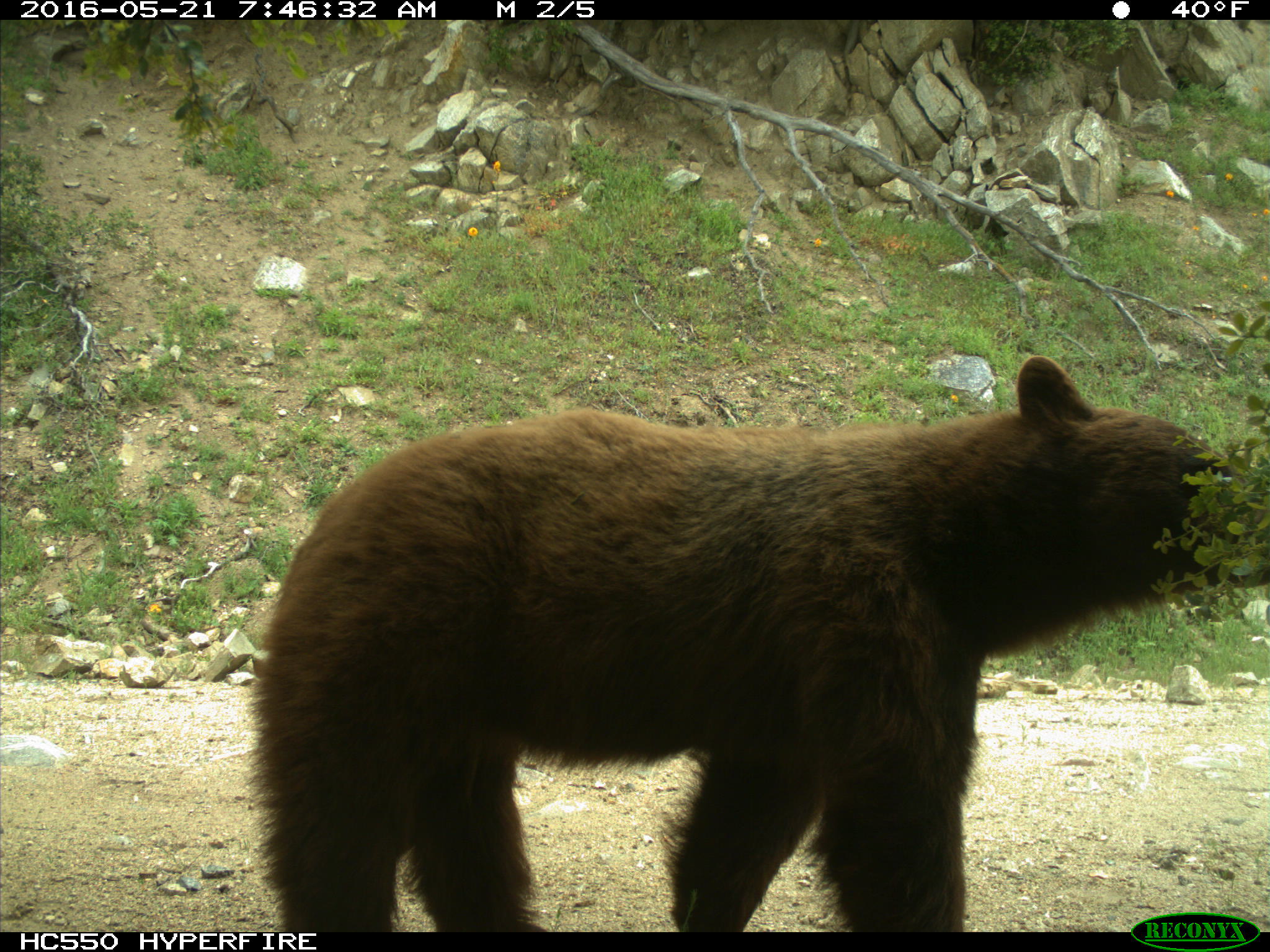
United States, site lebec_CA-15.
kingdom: Animalia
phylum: Chordata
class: Mammalia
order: Carnivora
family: Ursidae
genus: Ursus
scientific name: Ursus americanus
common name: american black bear